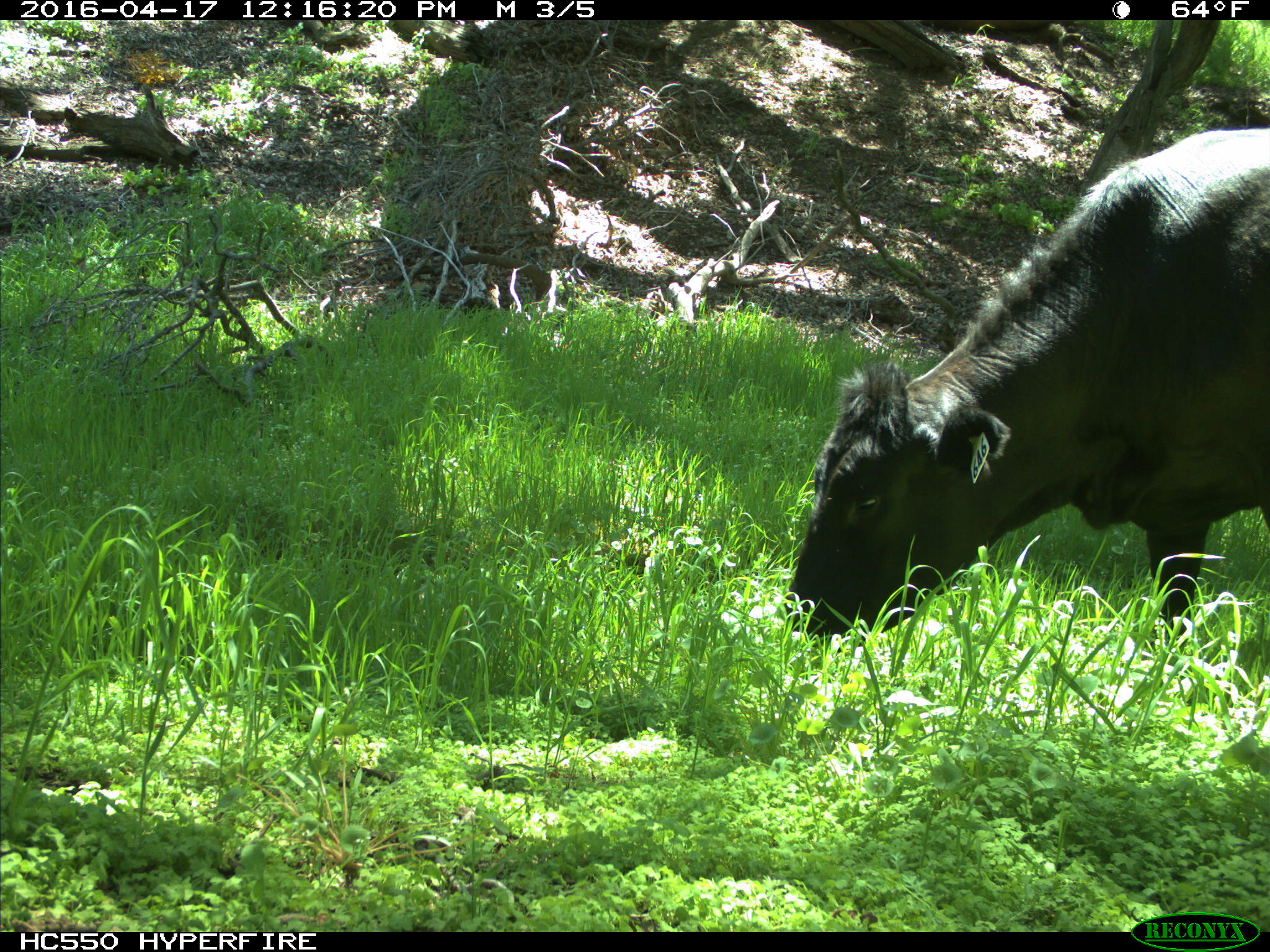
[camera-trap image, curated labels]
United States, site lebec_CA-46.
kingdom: Animalia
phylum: Chordata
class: Mammalia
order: Artiodactyla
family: Bovidae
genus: Bos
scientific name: Bos taurus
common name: domestic cow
Bos taurus (domestic cow).